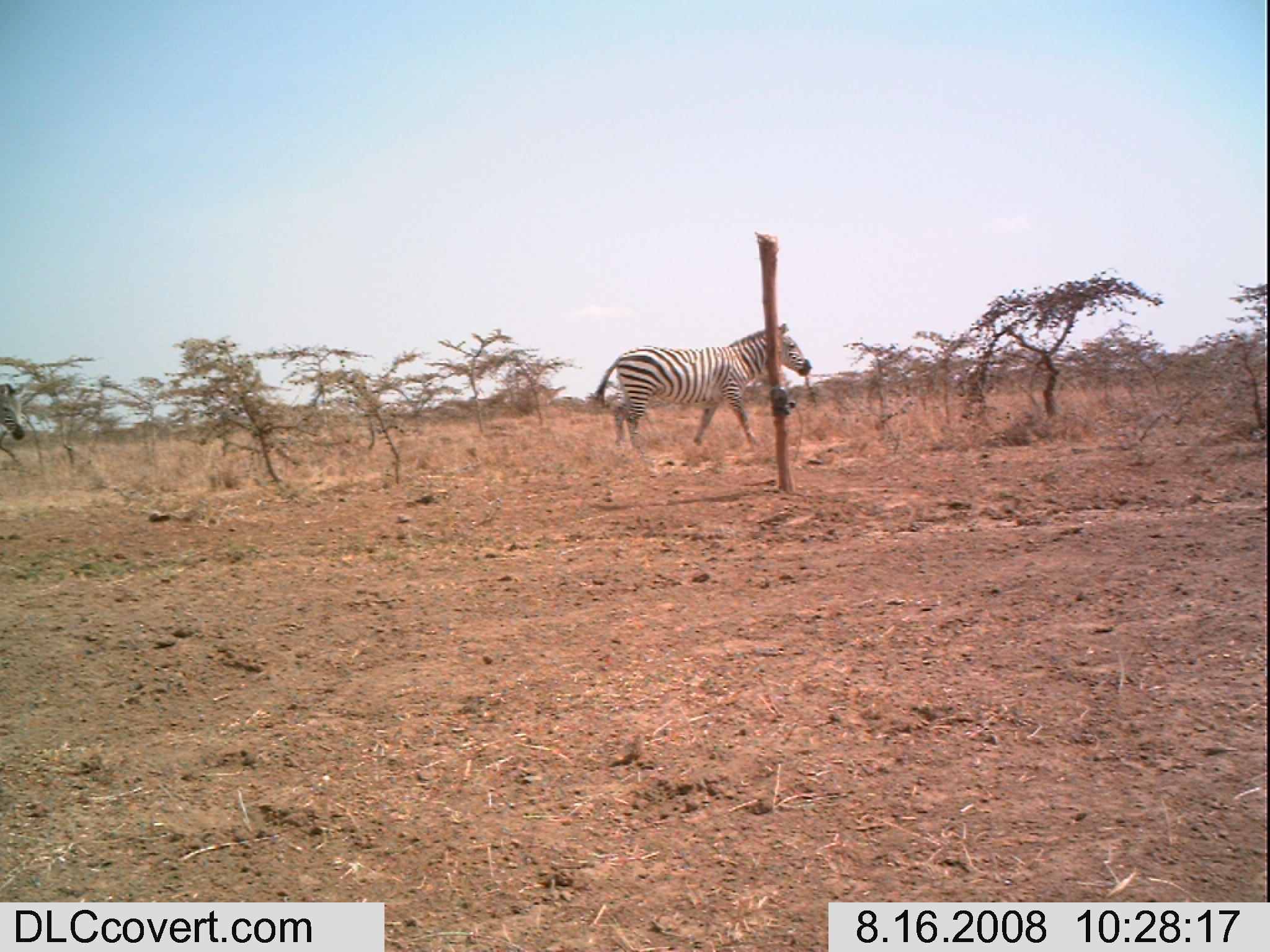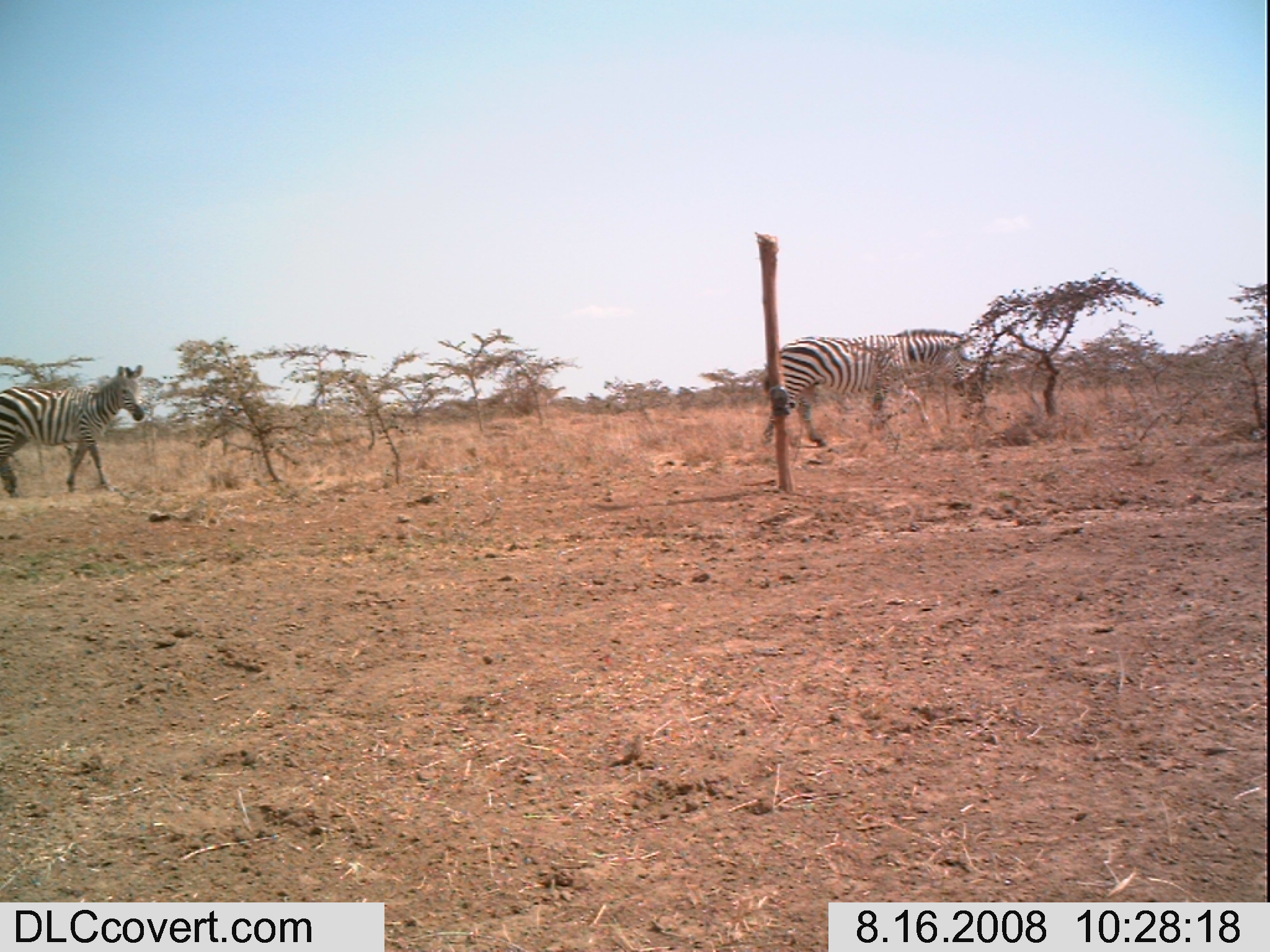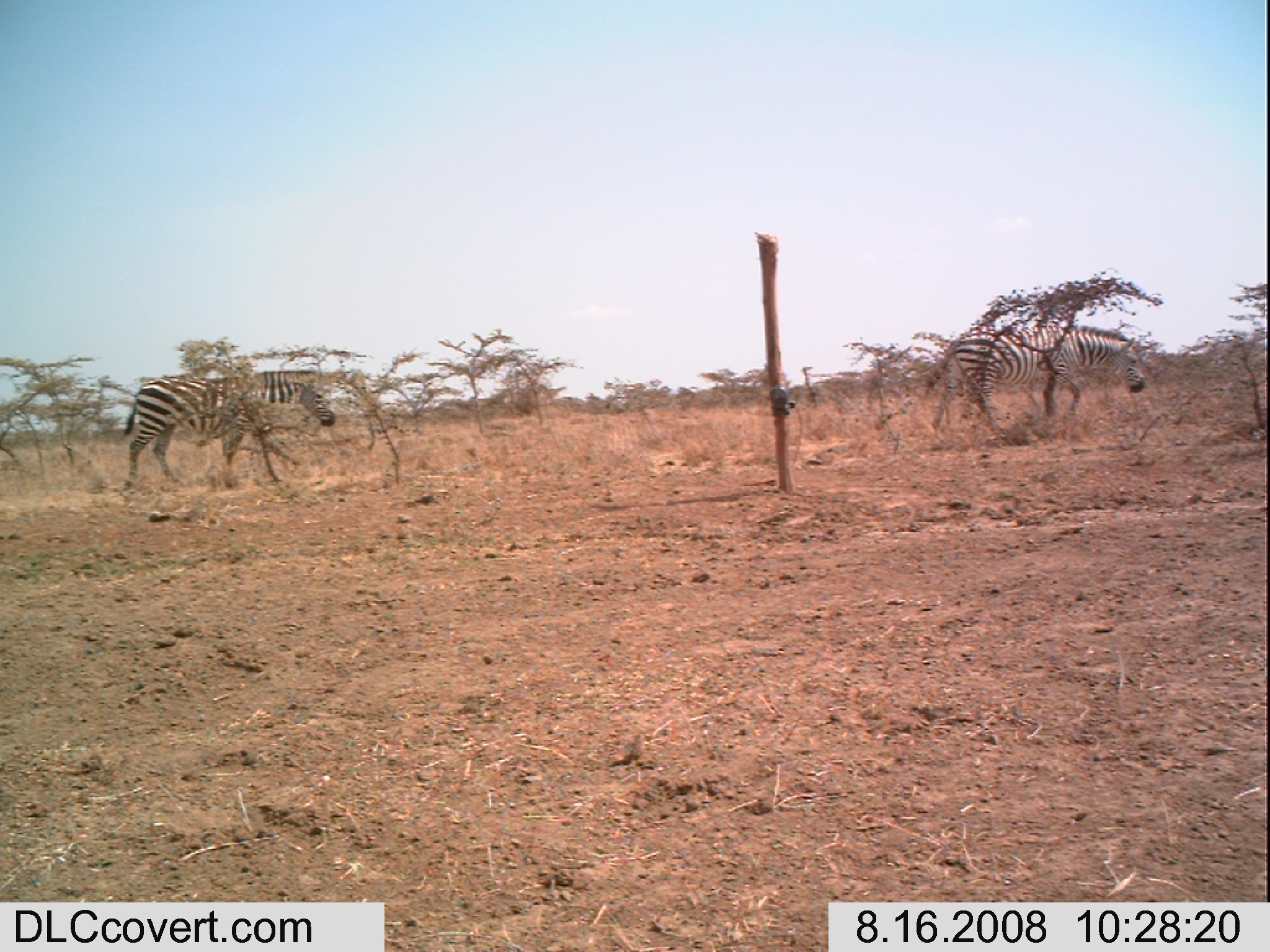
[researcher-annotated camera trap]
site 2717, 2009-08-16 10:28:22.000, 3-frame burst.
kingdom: Animalia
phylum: Chordata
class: Mammalia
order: Perissodactyla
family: Equidae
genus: Equus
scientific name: Equus quagga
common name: plains zebra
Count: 2.